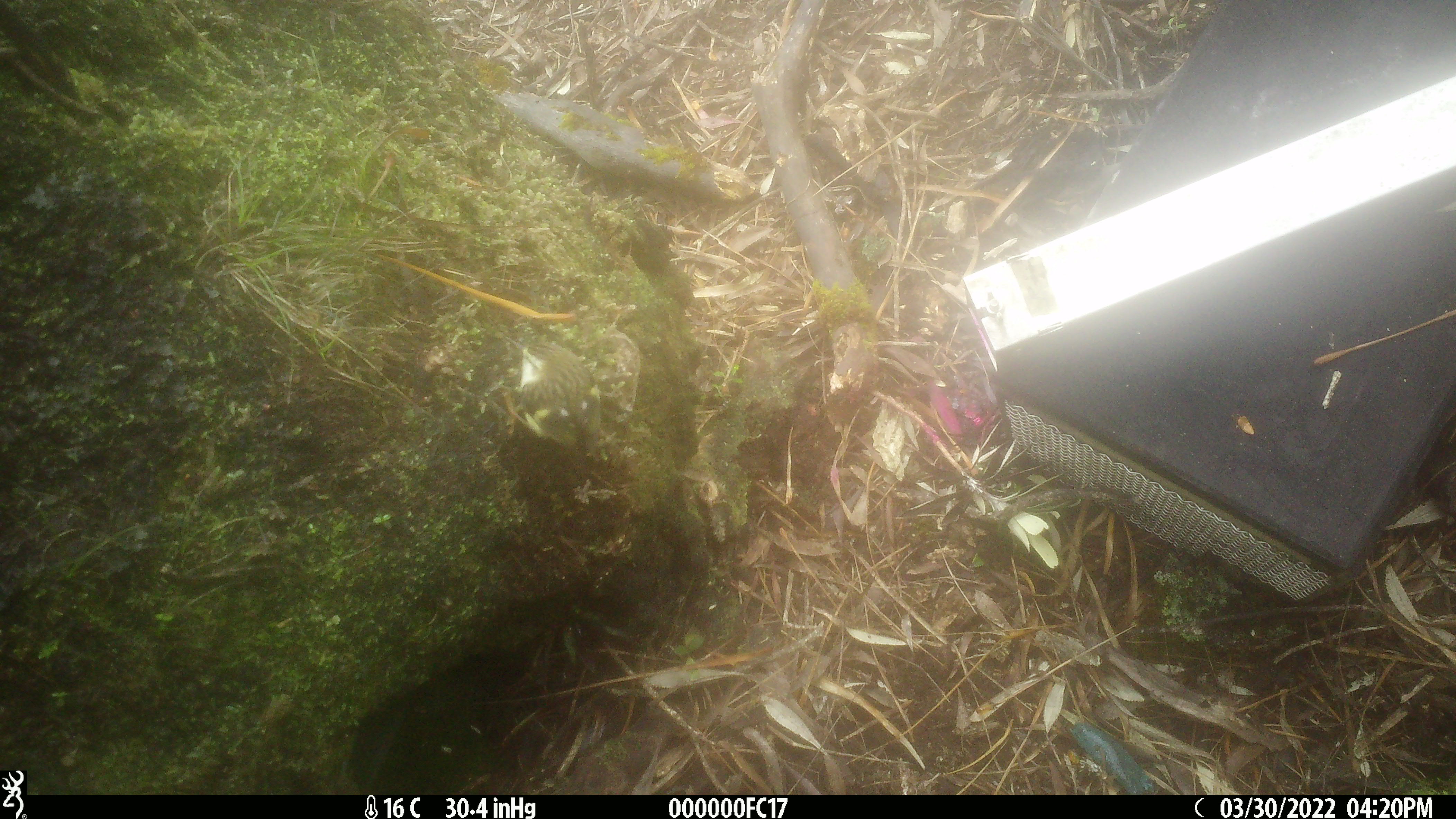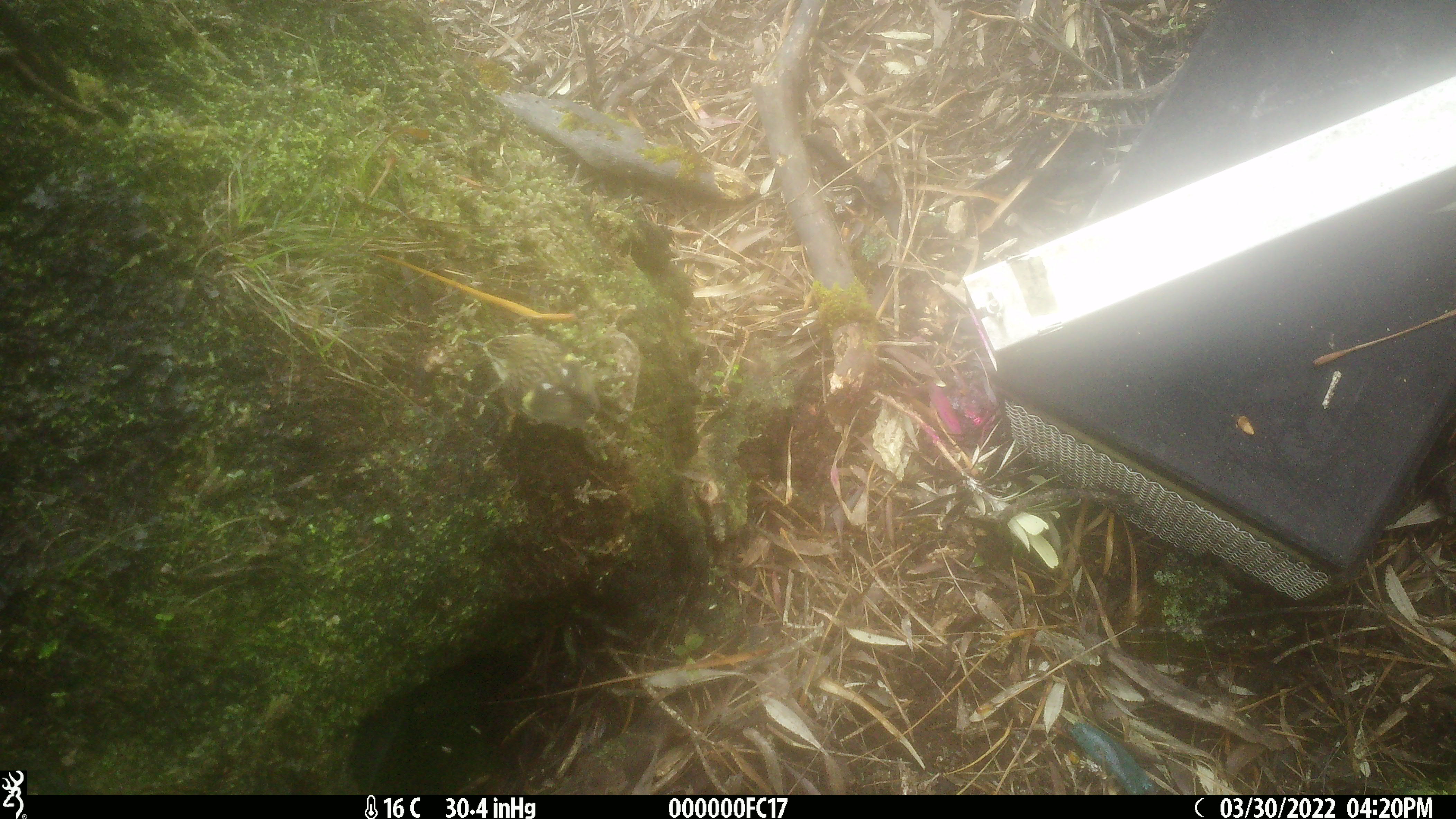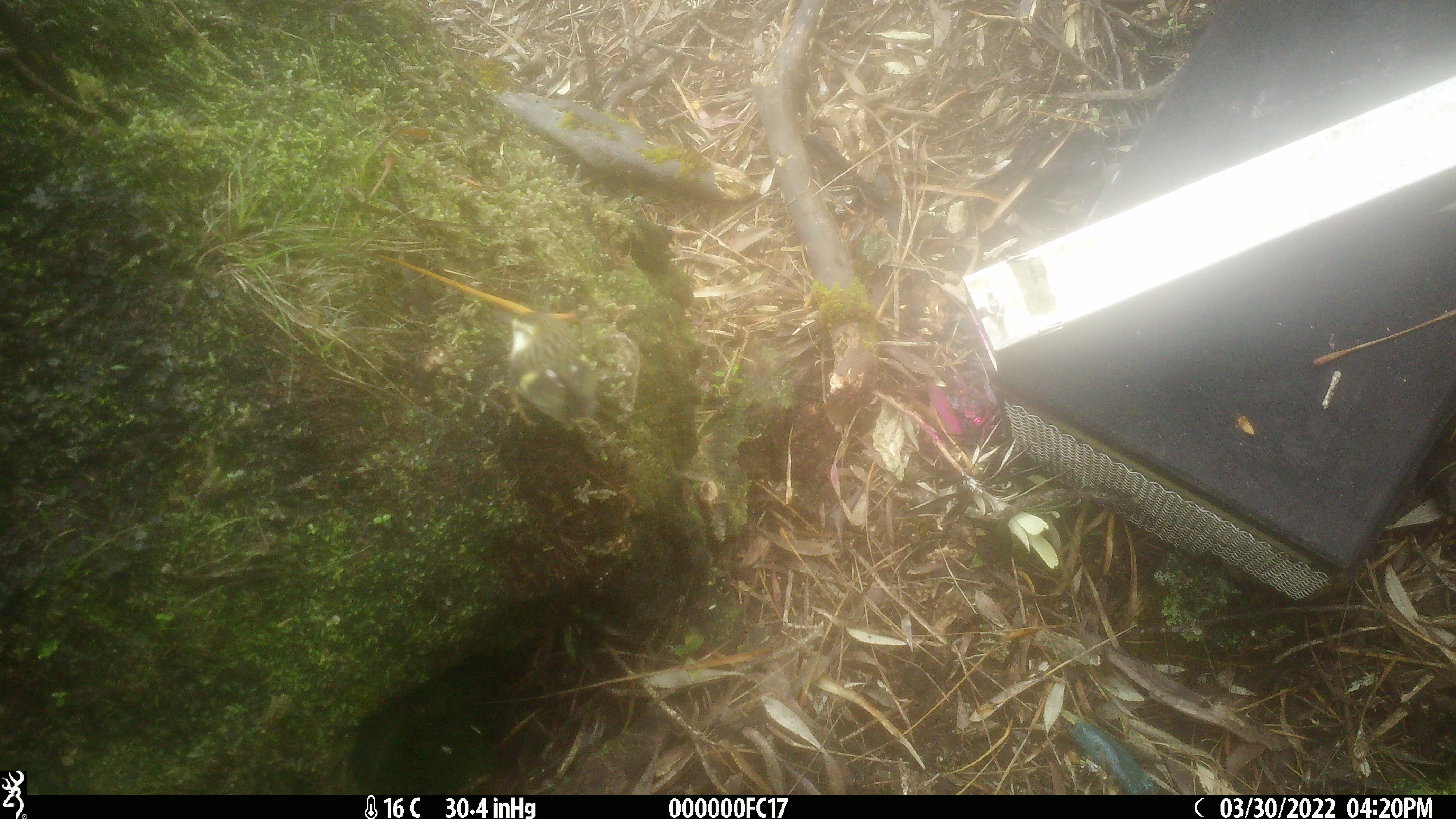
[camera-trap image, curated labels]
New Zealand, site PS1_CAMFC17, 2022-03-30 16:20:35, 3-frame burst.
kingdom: Animalia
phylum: Chordata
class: Aves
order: Passeriformes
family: Acanthisittidae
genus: Acanthisitta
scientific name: Acanthisitta chloris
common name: rifleman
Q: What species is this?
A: Rifleman (Acanthisitta chloris).